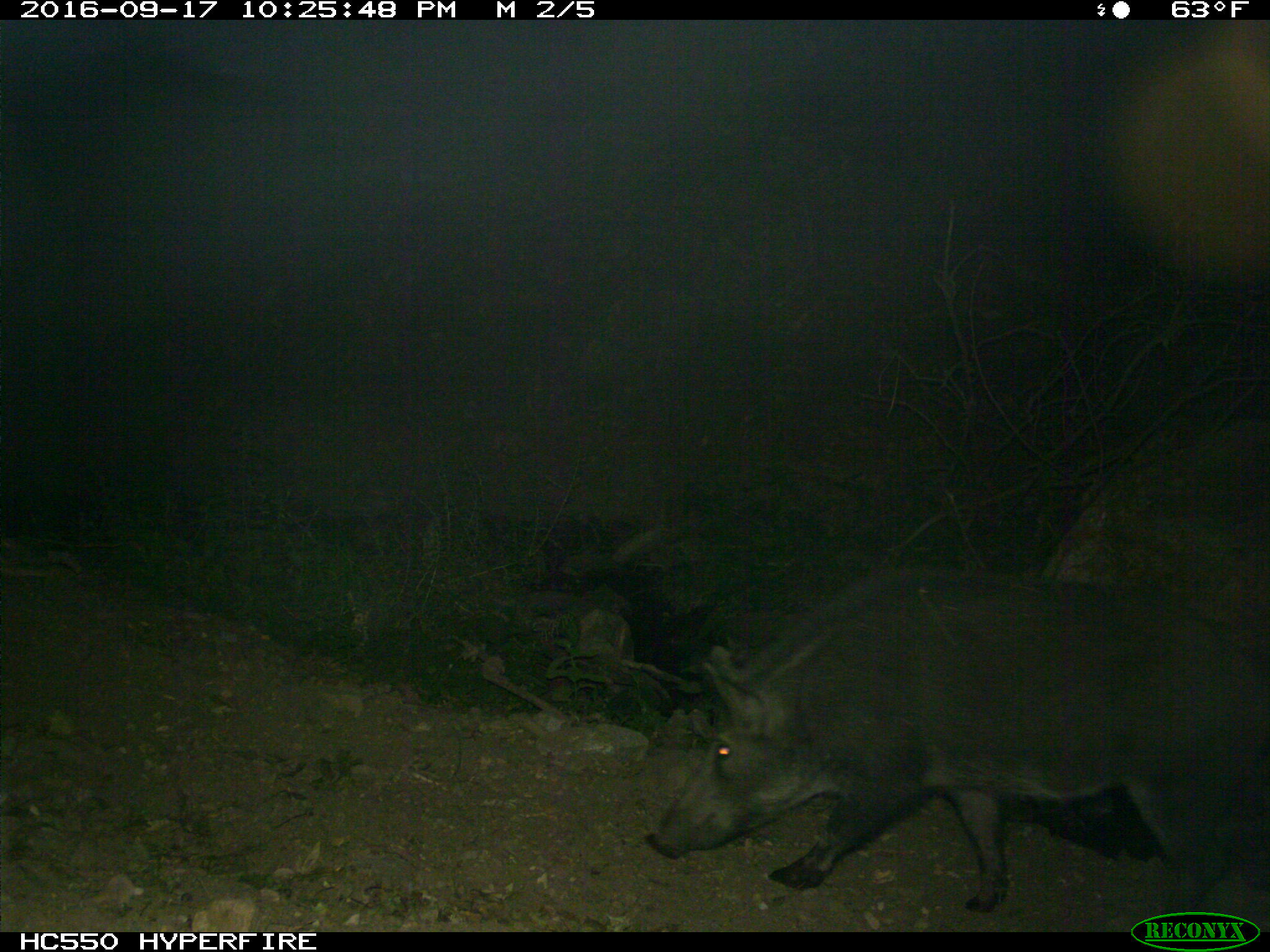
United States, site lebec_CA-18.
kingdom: Animalia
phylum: Chordata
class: Mammalia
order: Artiodactyla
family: Suidae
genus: Sus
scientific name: Sus scrofa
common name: wild boar